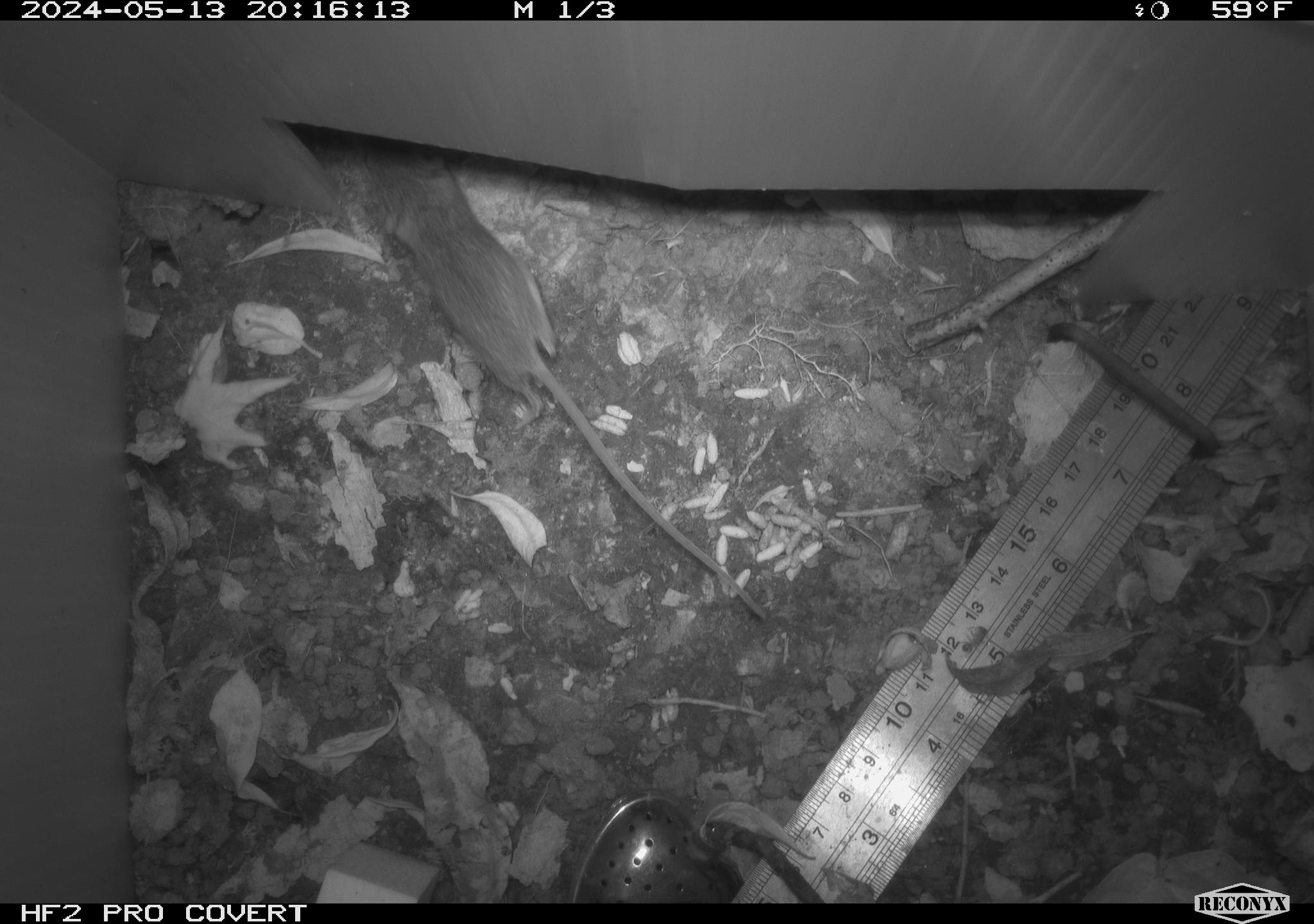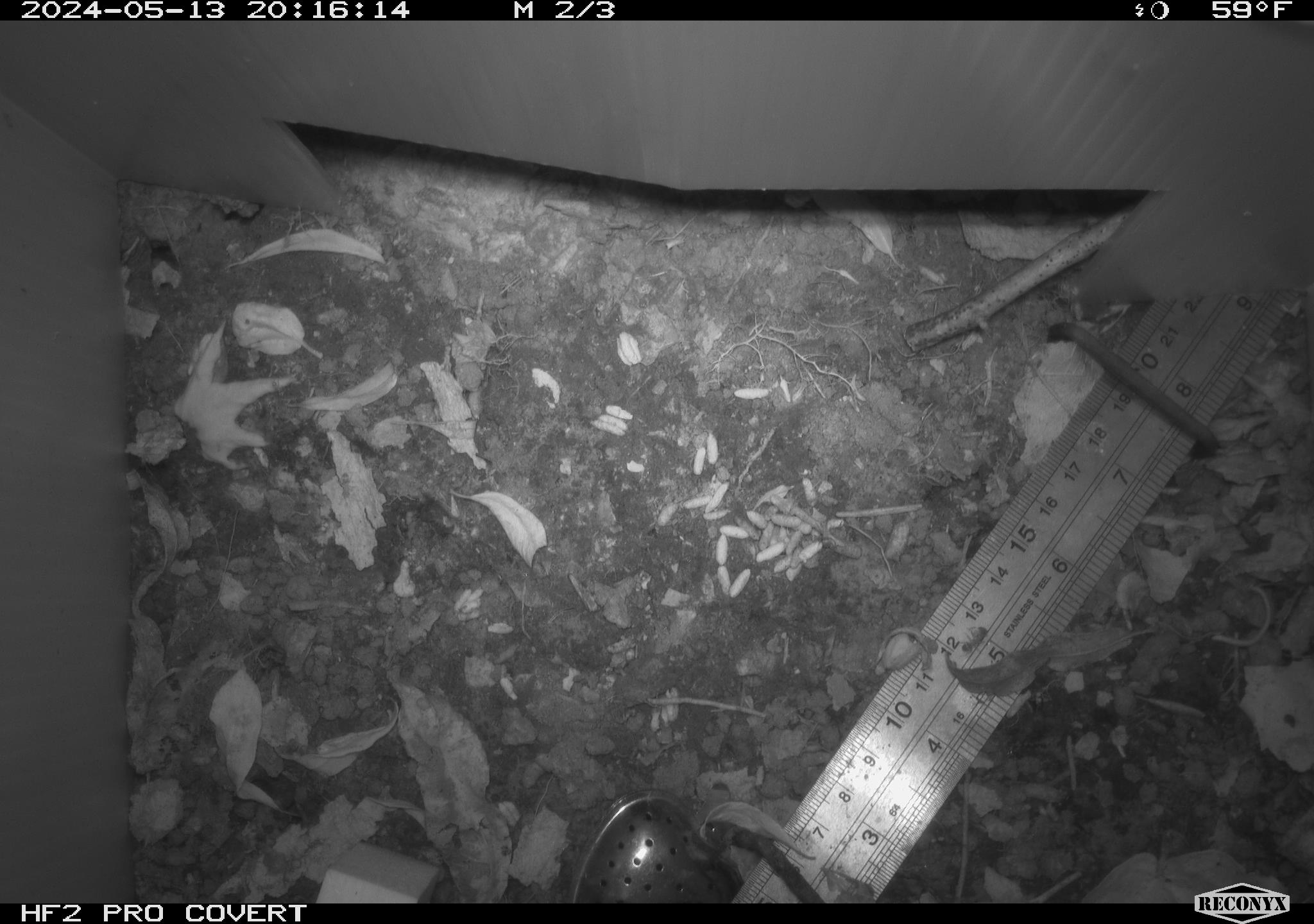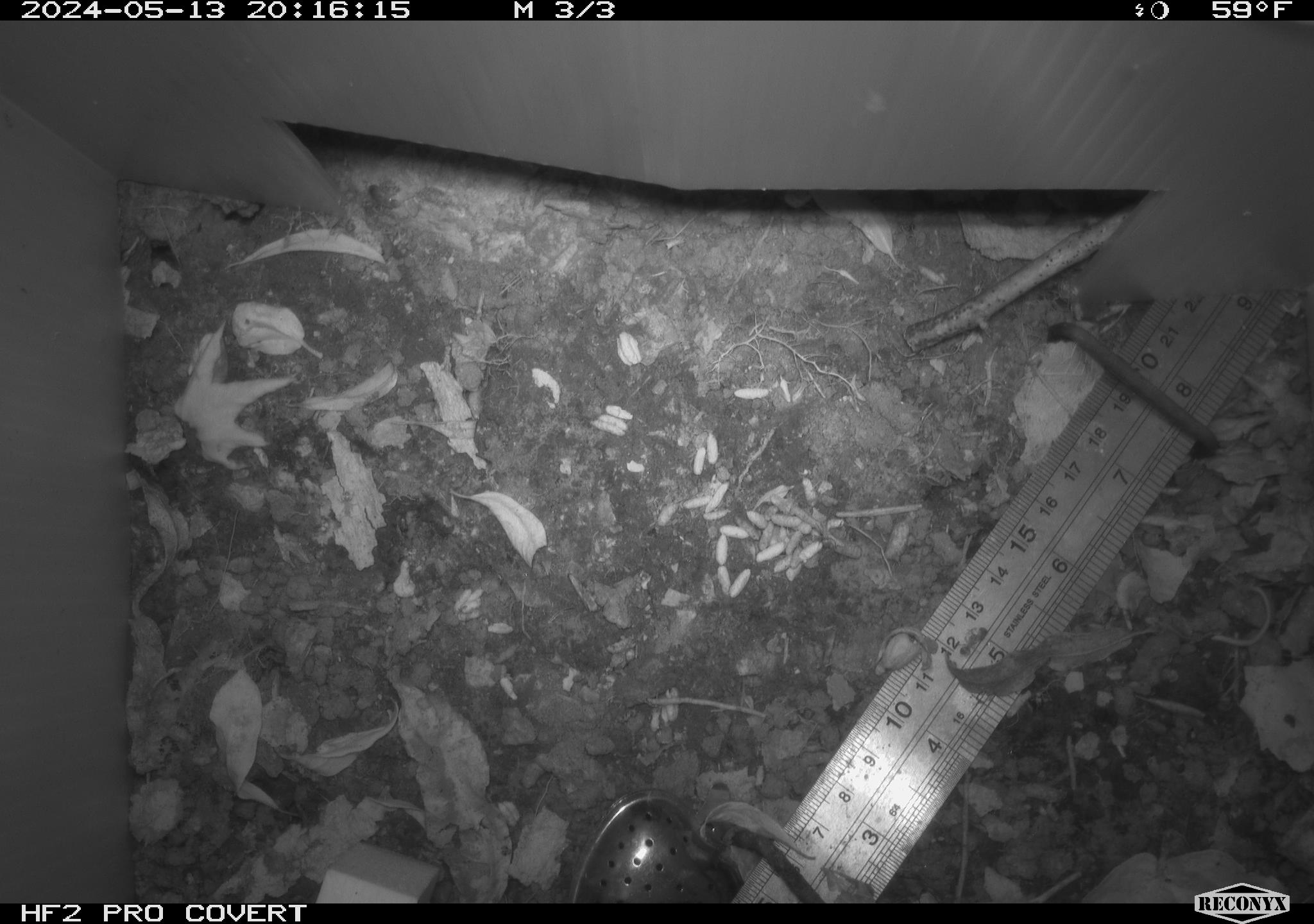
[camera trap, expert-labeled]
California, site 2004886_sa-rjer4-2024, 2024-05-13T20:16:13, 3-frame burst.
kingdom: Animalia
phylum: Chordata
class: Mammalia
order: Rodentia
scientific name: Rodentia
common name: mouse species